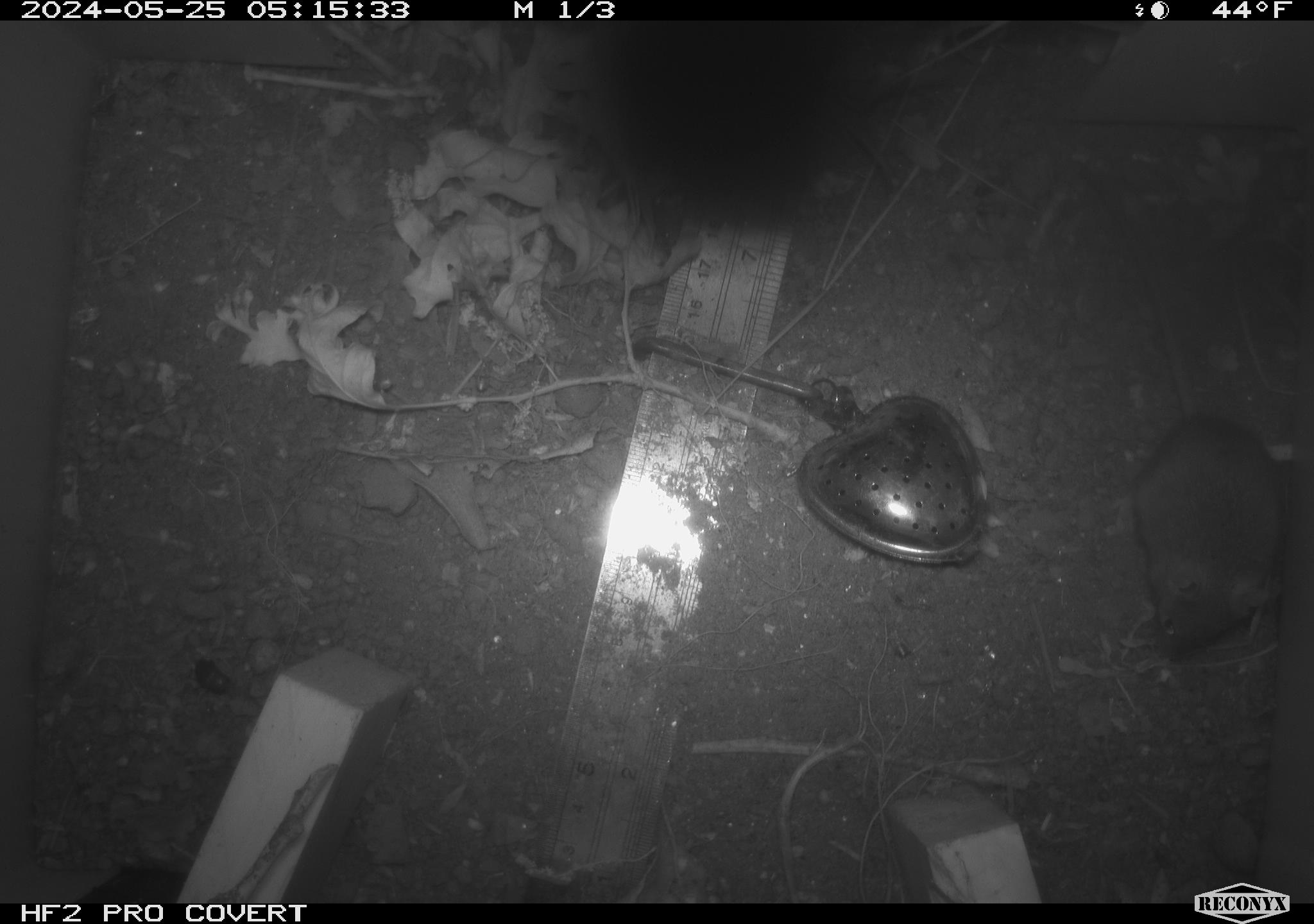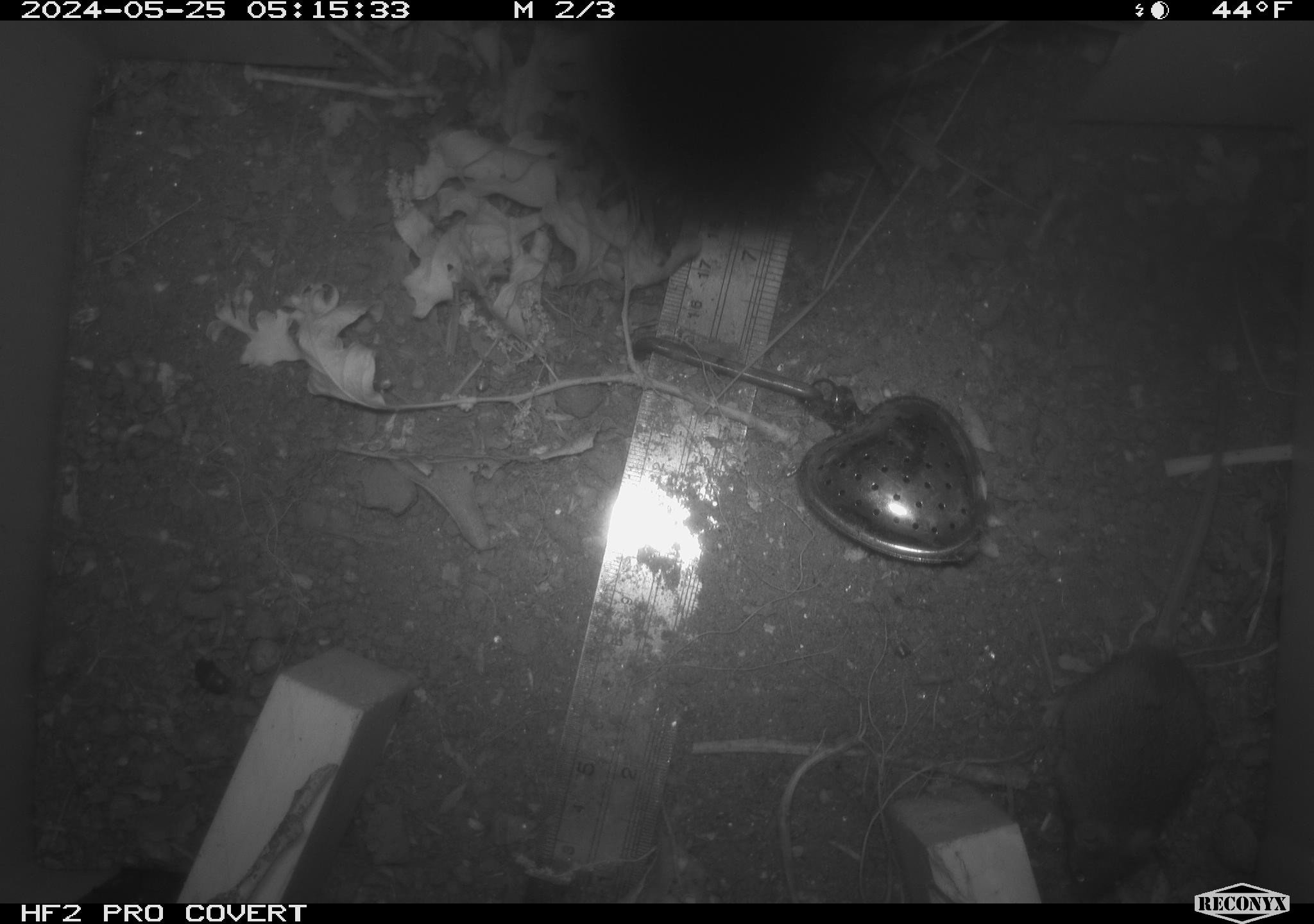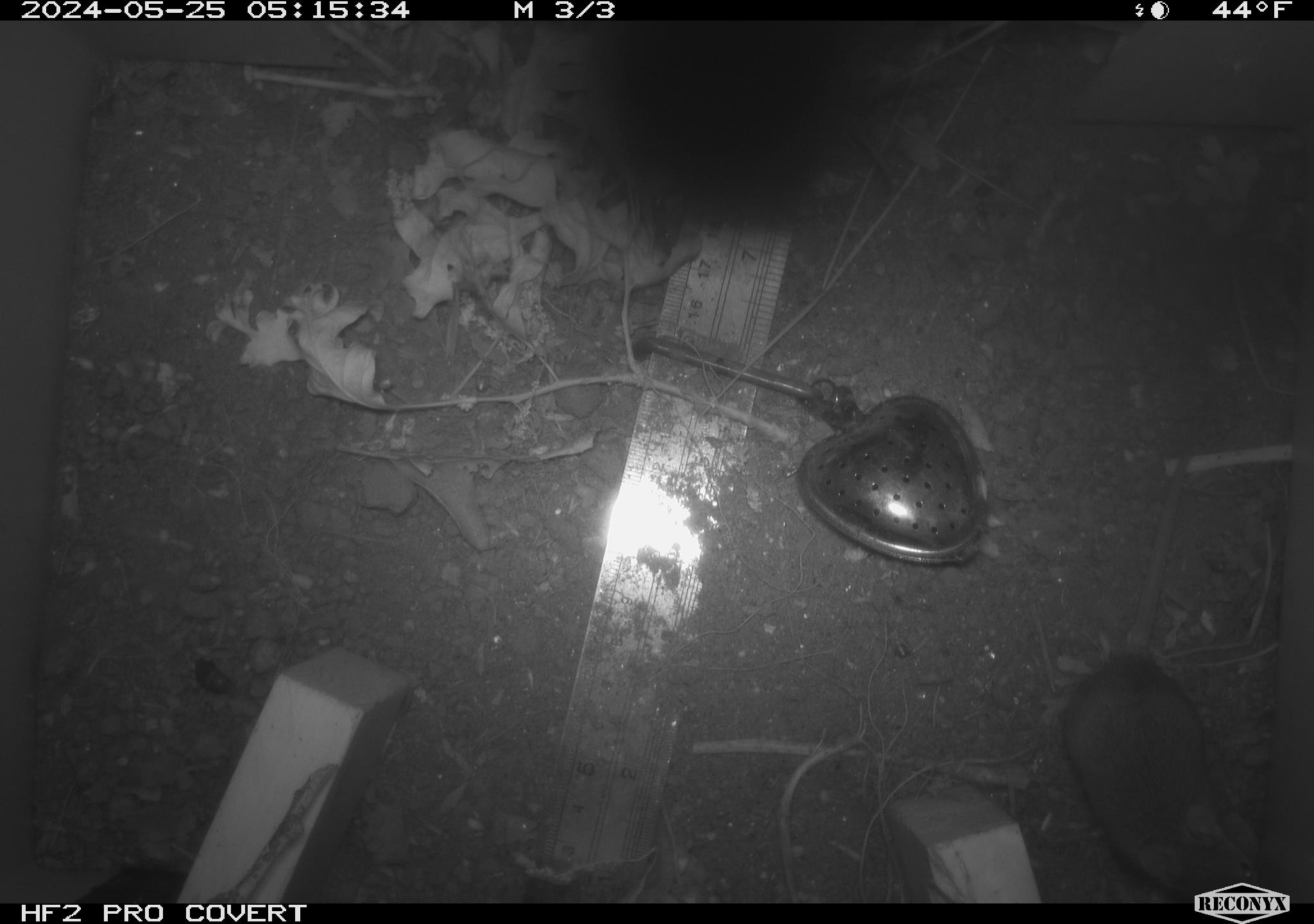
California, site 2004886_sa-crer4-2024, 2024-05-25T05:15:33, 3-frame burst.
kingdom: Animalia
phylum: Chordata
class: Mammalia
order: Rodentia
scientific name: Rodentia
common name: mouse species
Mouse species (Rodentia).